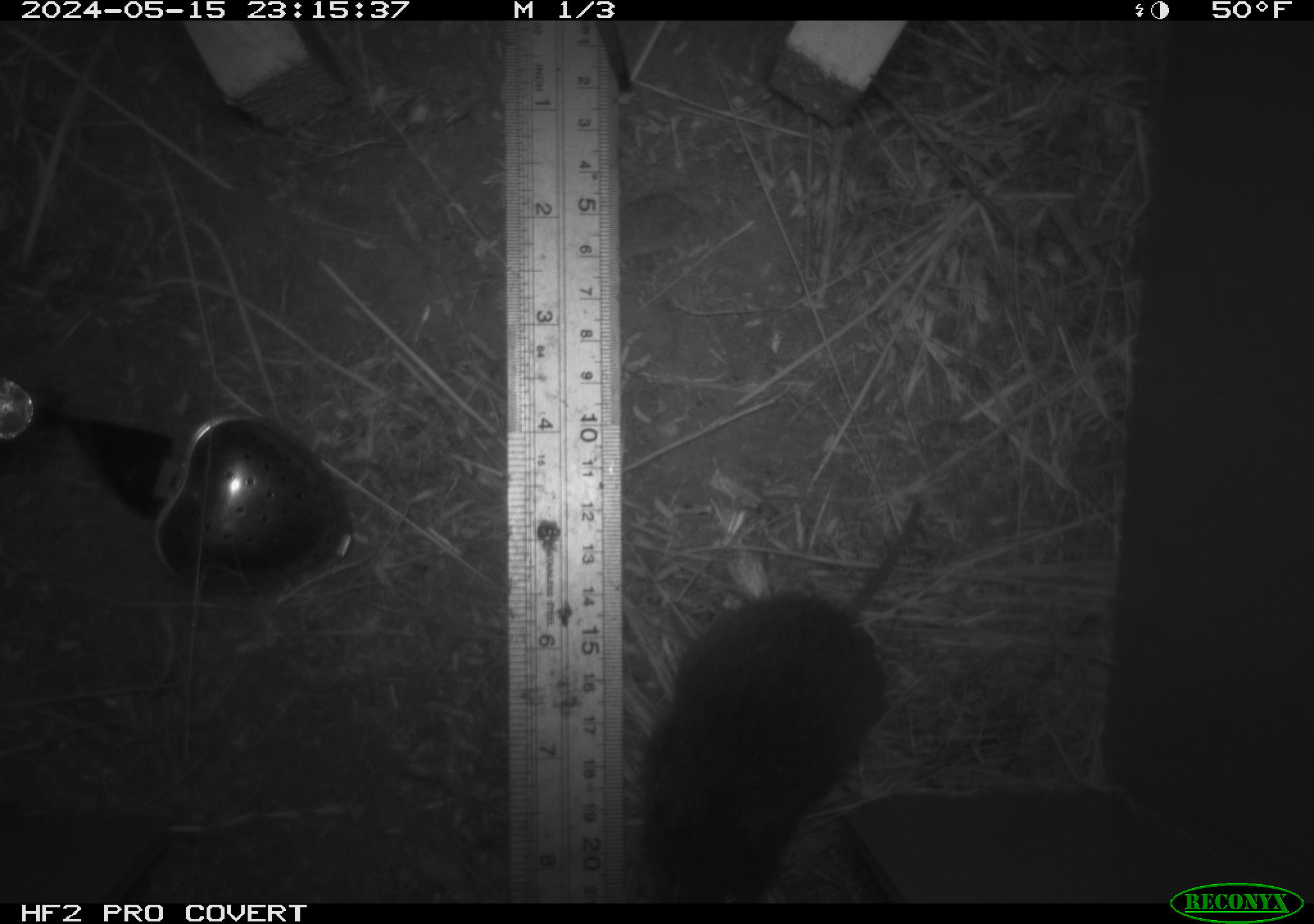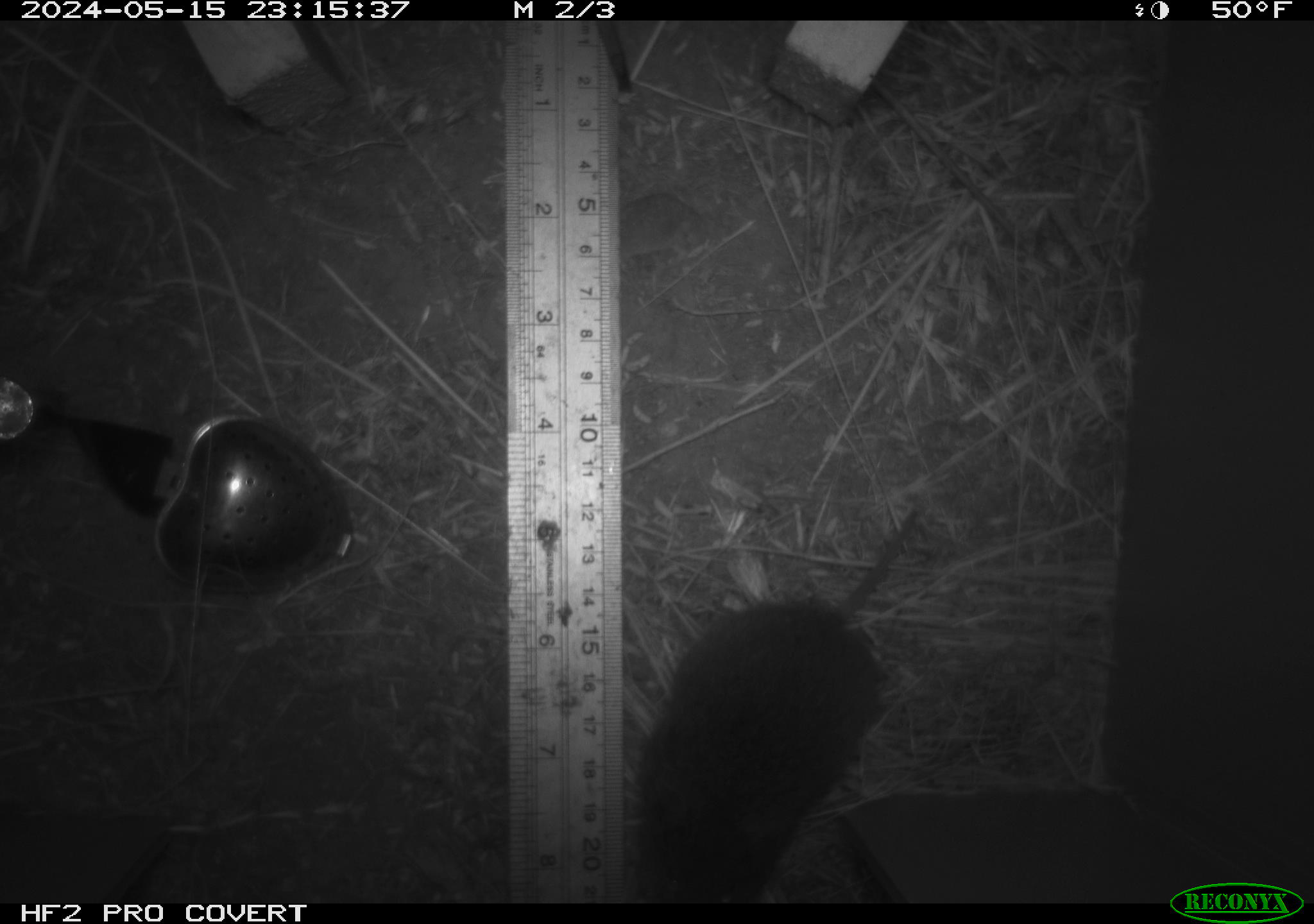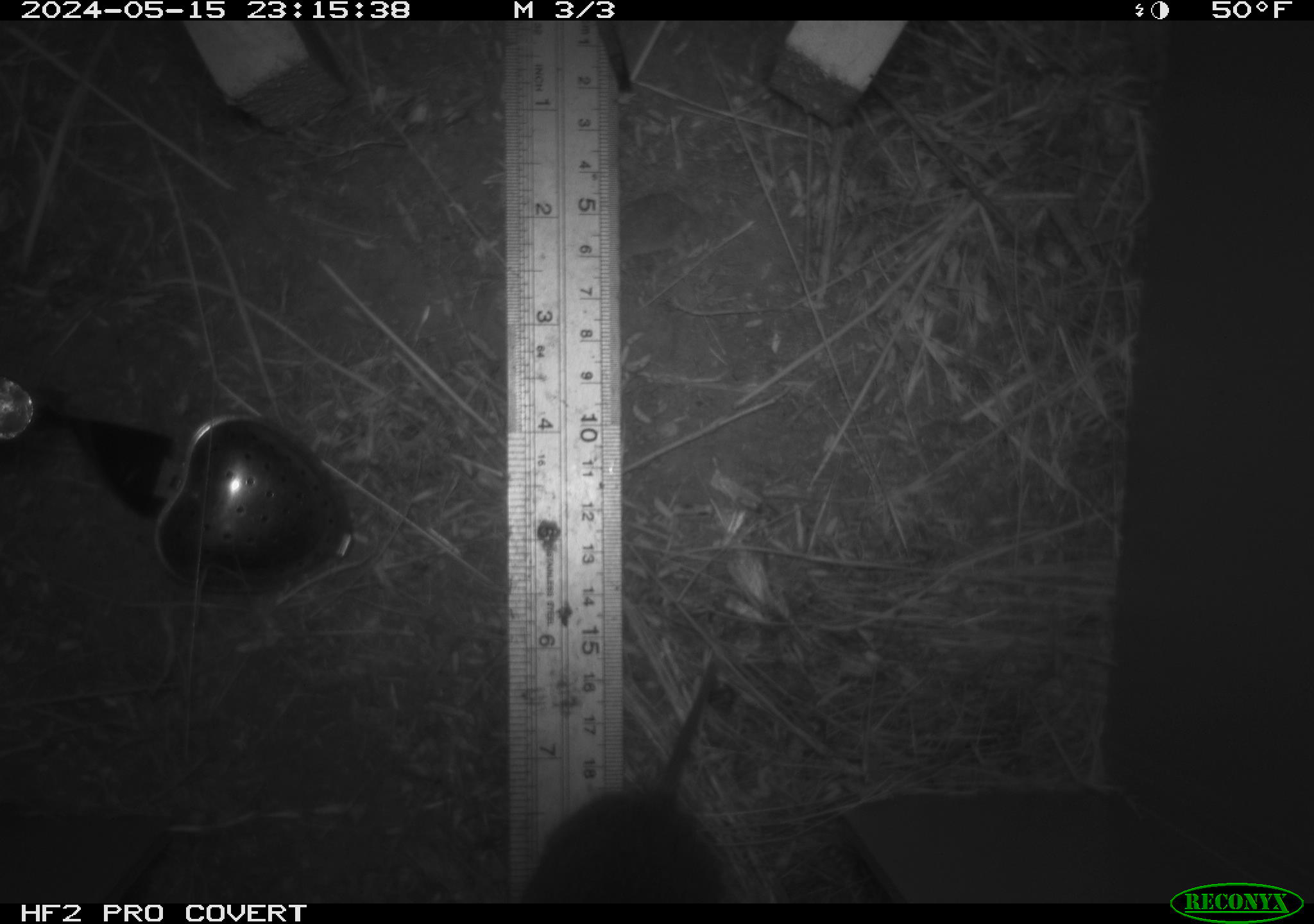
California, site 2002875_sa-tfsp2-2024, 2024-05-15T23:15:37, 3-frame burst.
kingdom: Animalia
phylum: Chordata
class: Mammalia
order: Rodentia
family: Cricetidae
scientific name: Arvicolinae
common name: voles, lemmings, and muskrats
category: arvicolinae subfamily